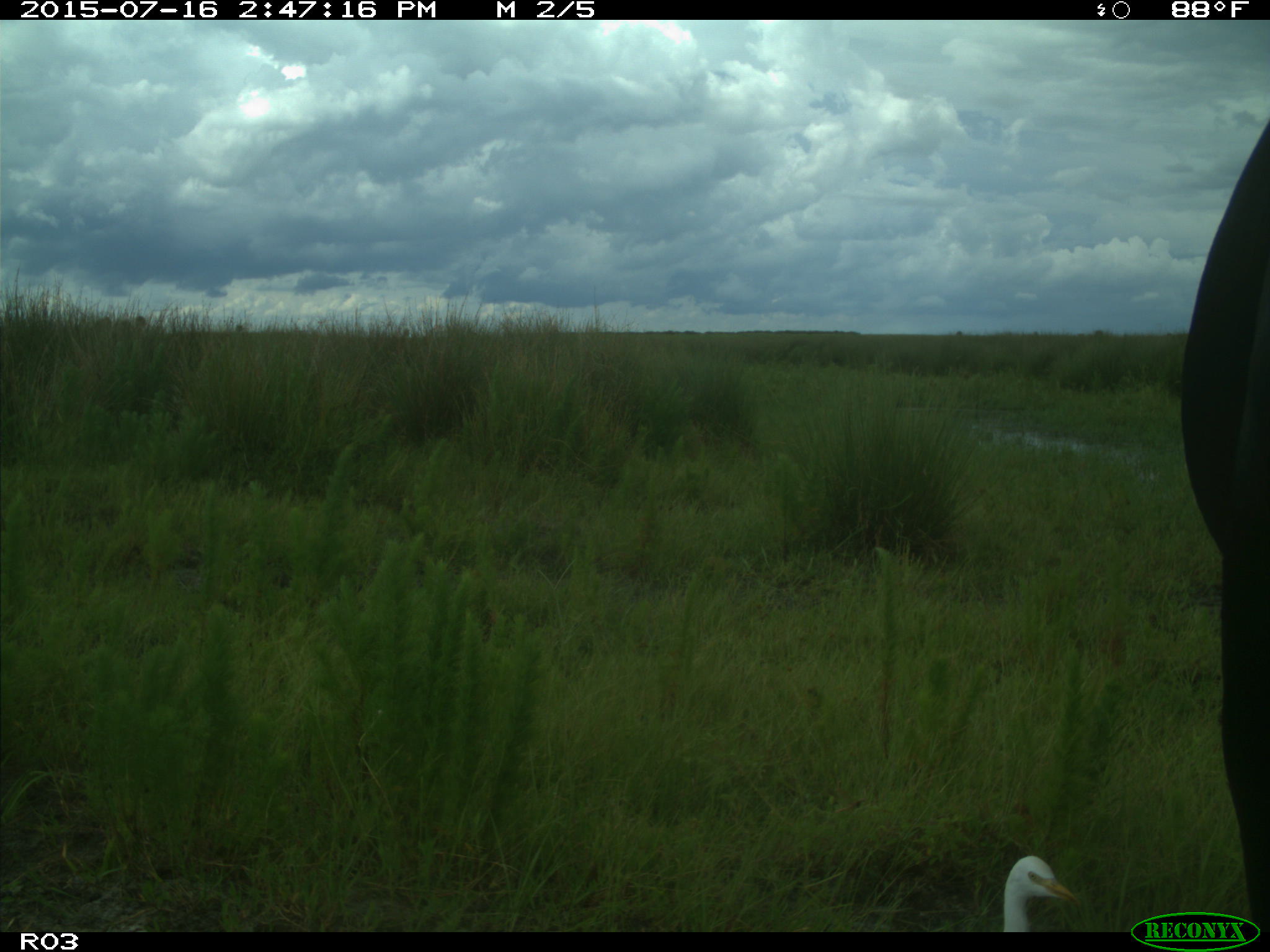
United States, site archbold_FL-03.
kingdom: Animalia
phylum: Chordata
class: Mammalia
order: Artiodactyla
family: Bovidae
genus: Bos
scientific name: Bos taurus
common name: domestic cow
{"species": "Bos taurus (domestic cow)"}